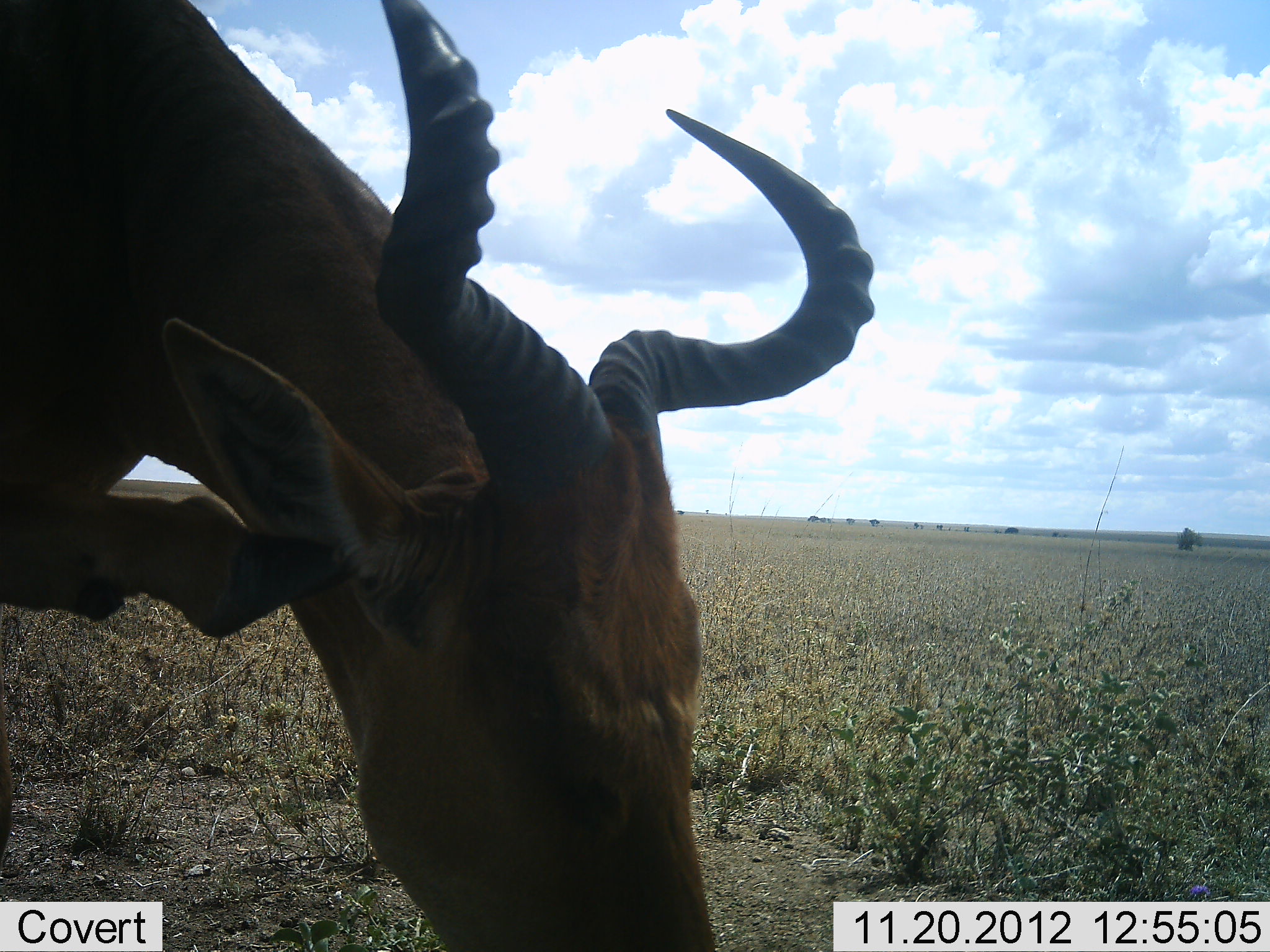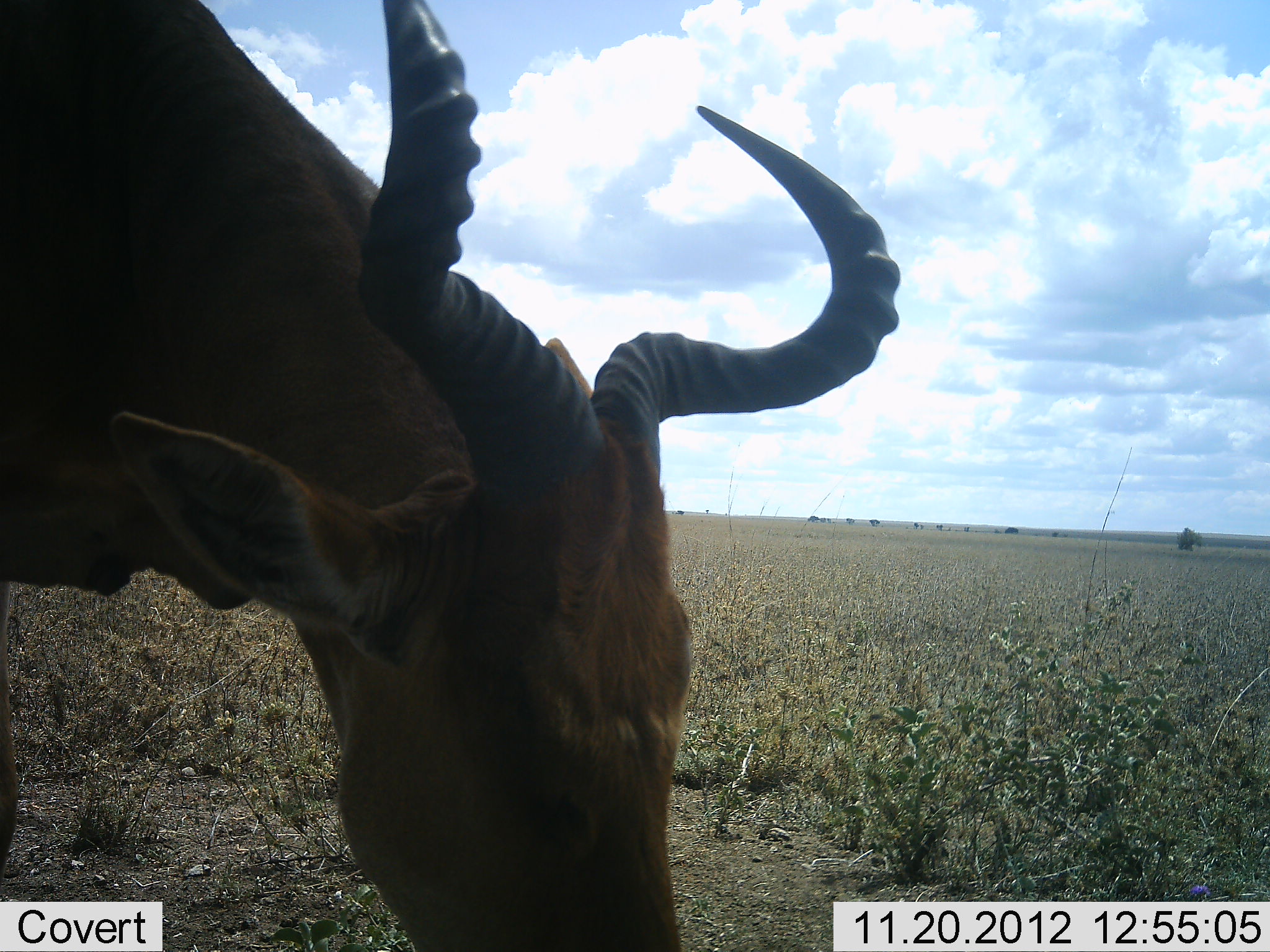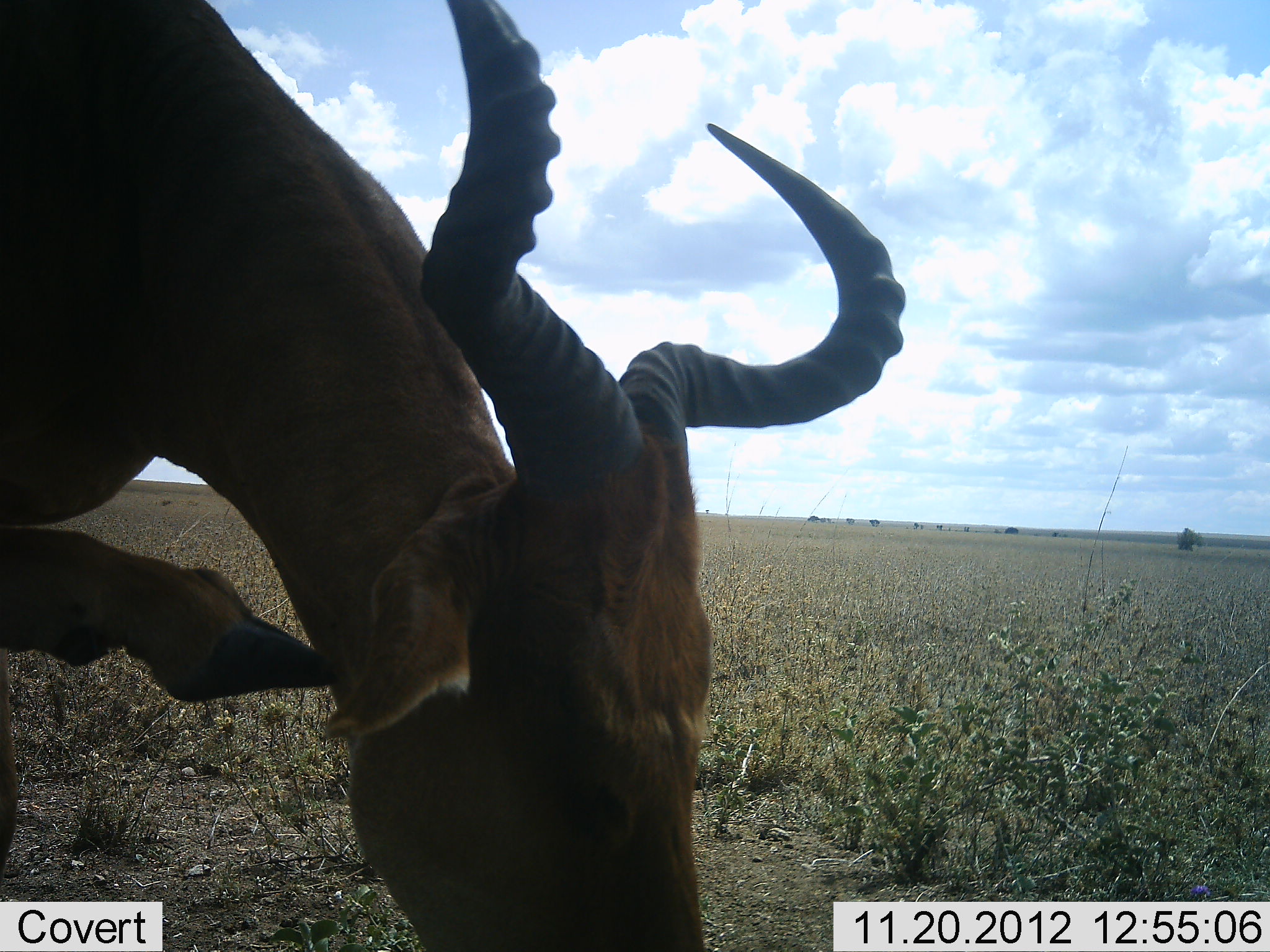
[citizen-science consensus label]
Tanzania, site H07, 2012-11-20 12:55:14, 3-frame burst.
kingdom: Animalia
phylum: Chordata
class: Mammalia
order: Artiodactyla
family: Bovidae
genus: Alcelaphus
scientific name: Alcelaphus buselaphus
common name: hartebeest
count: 1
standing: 40%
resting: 0%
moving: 0%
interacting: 0%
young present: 0%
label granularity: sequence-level